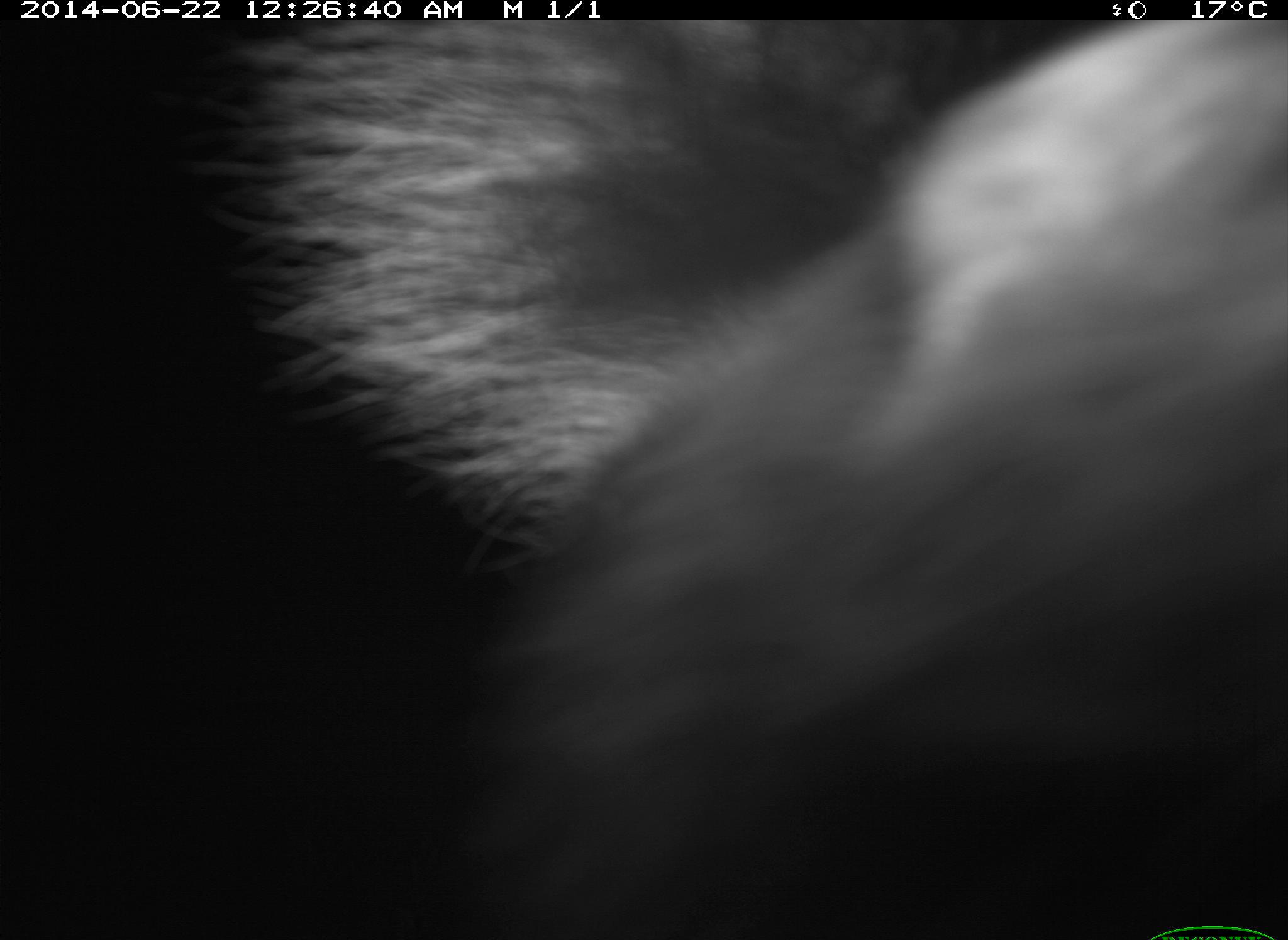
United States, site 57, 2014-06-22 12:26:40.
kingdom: Animalia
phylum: Chordata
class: Mammalia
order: Carnivora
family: Mephitidae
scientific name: Mephitidae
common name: skunk